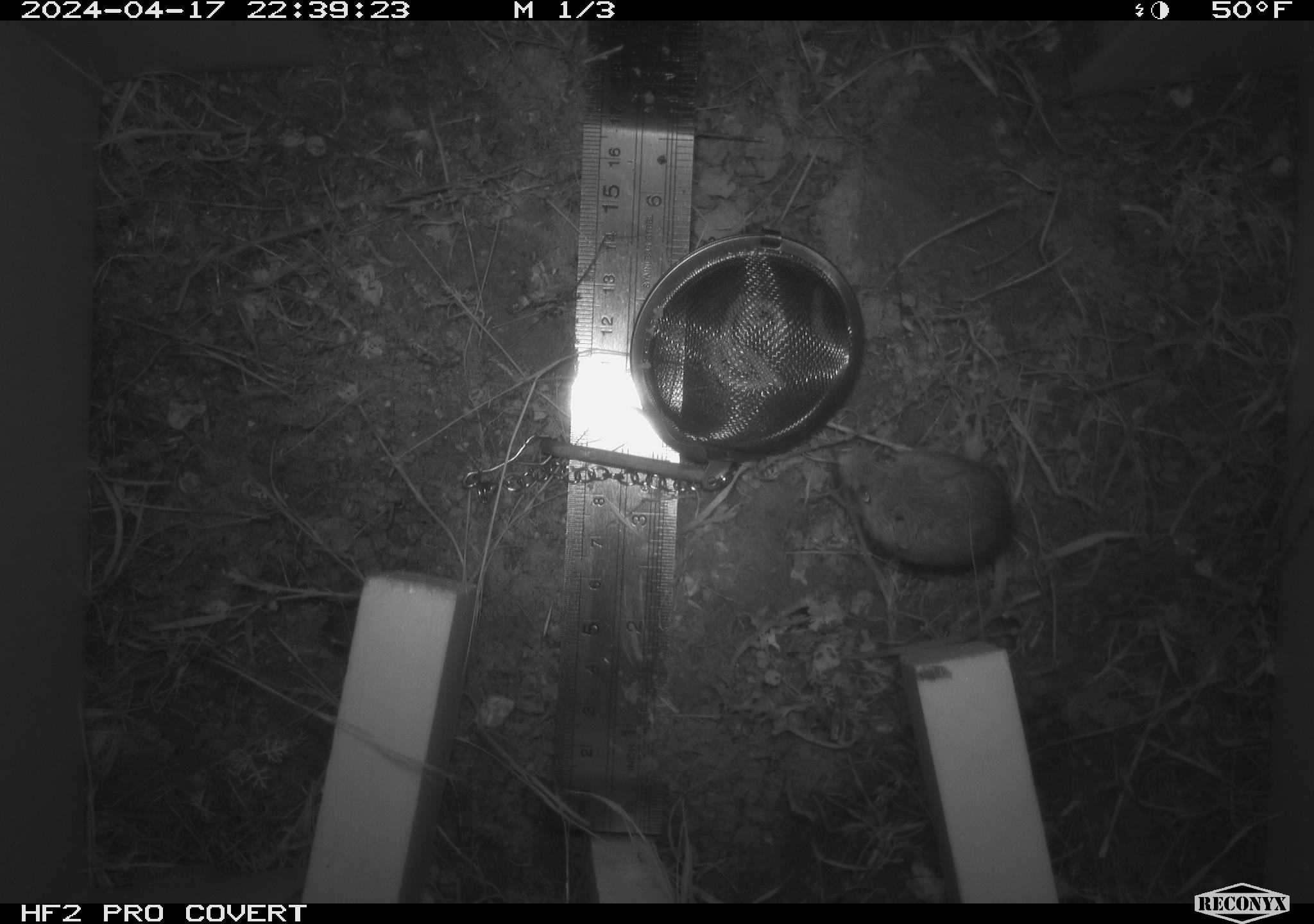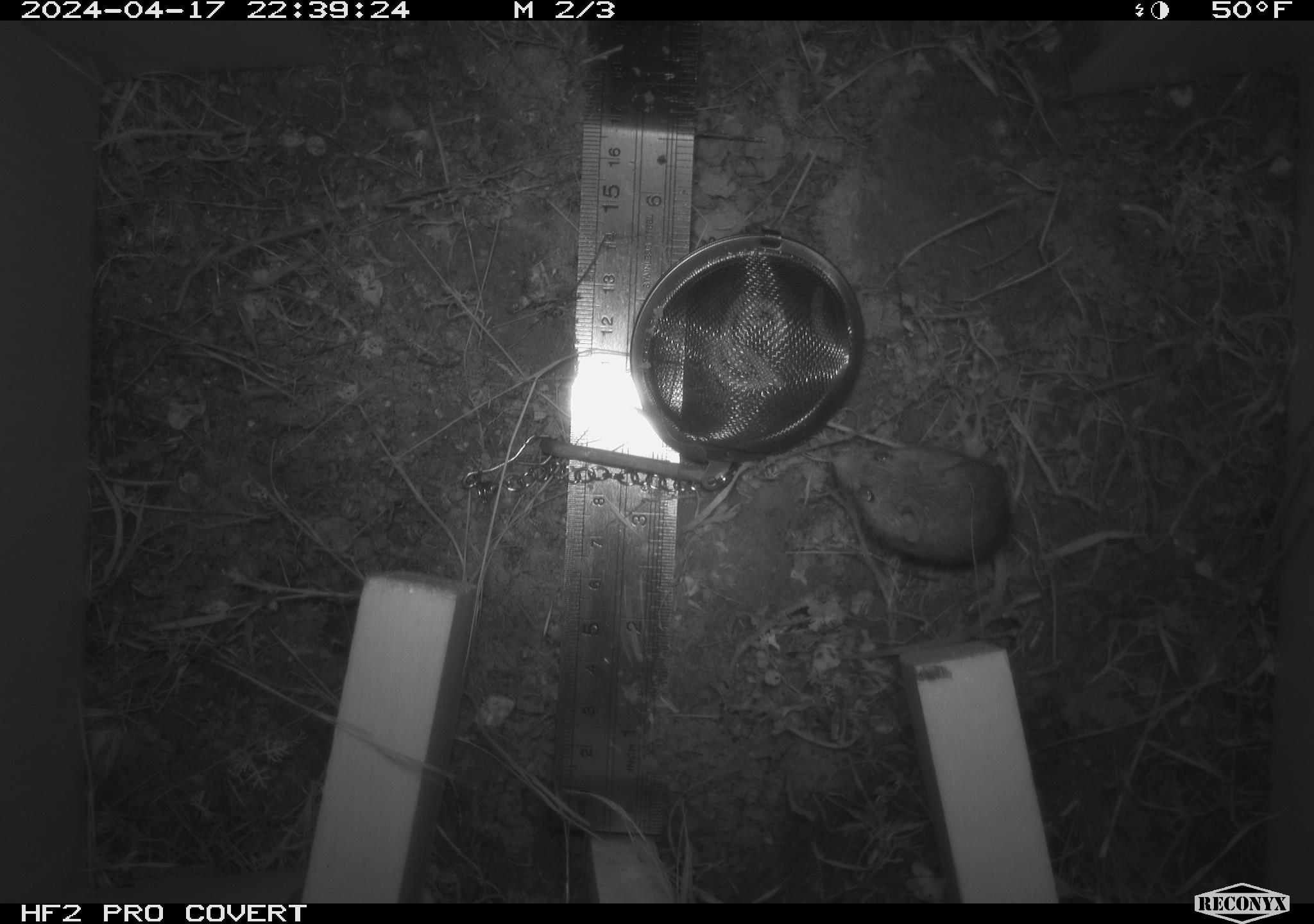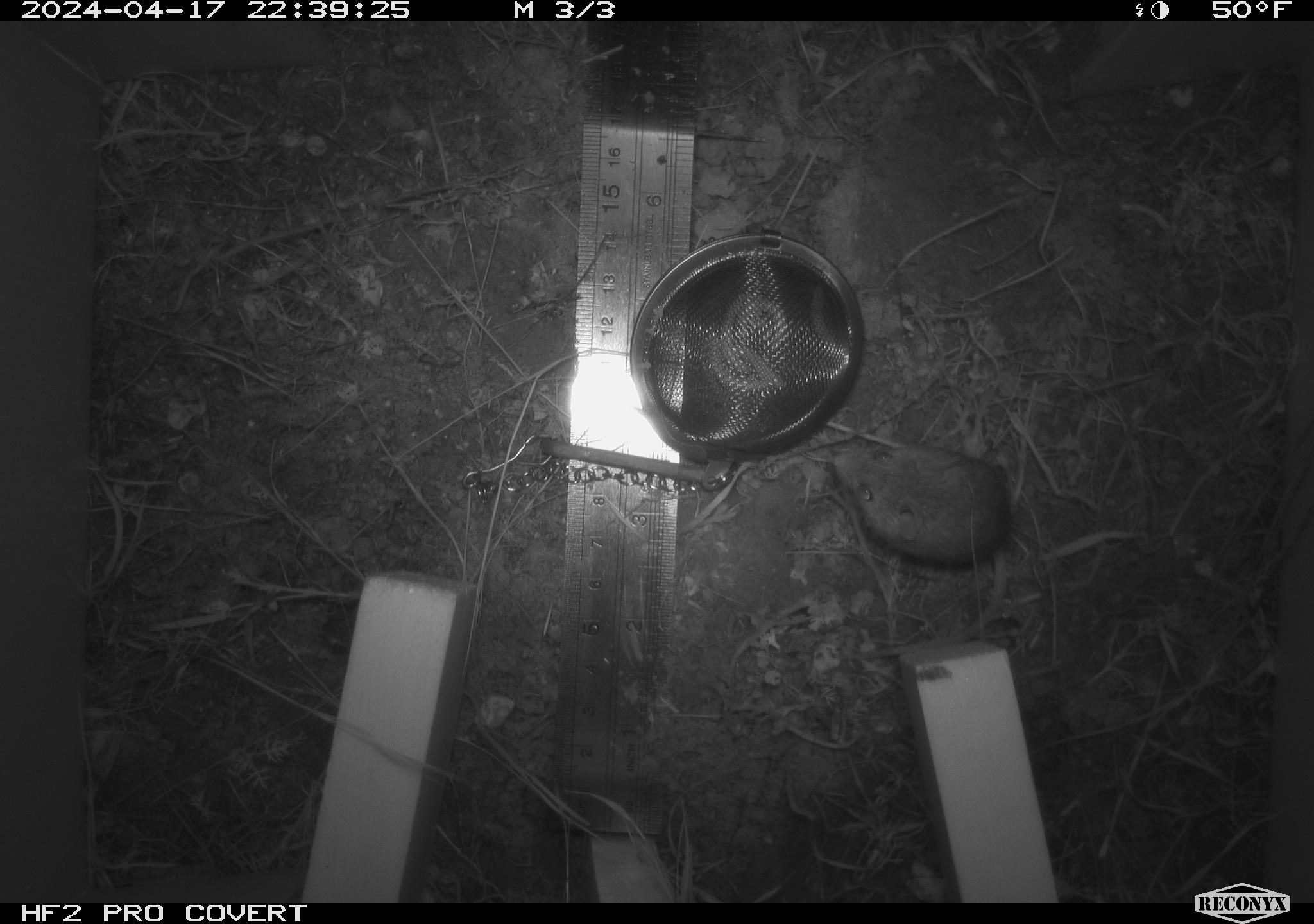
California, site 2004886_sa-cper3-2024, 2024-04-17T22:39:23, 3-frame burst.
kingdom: Animalia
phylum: Chordata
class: Mammalia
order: Rodentia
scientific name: Rodentia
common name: rodent